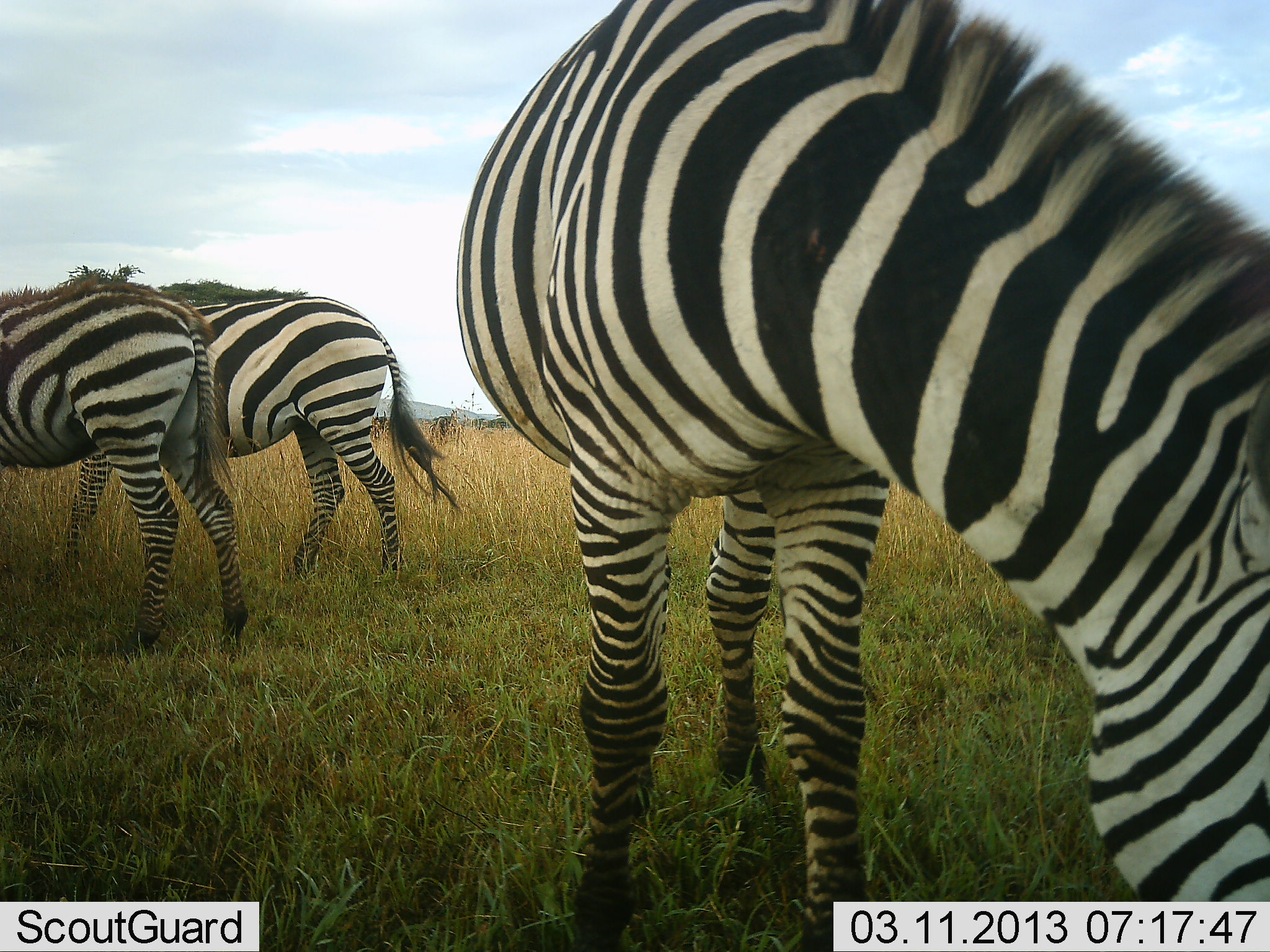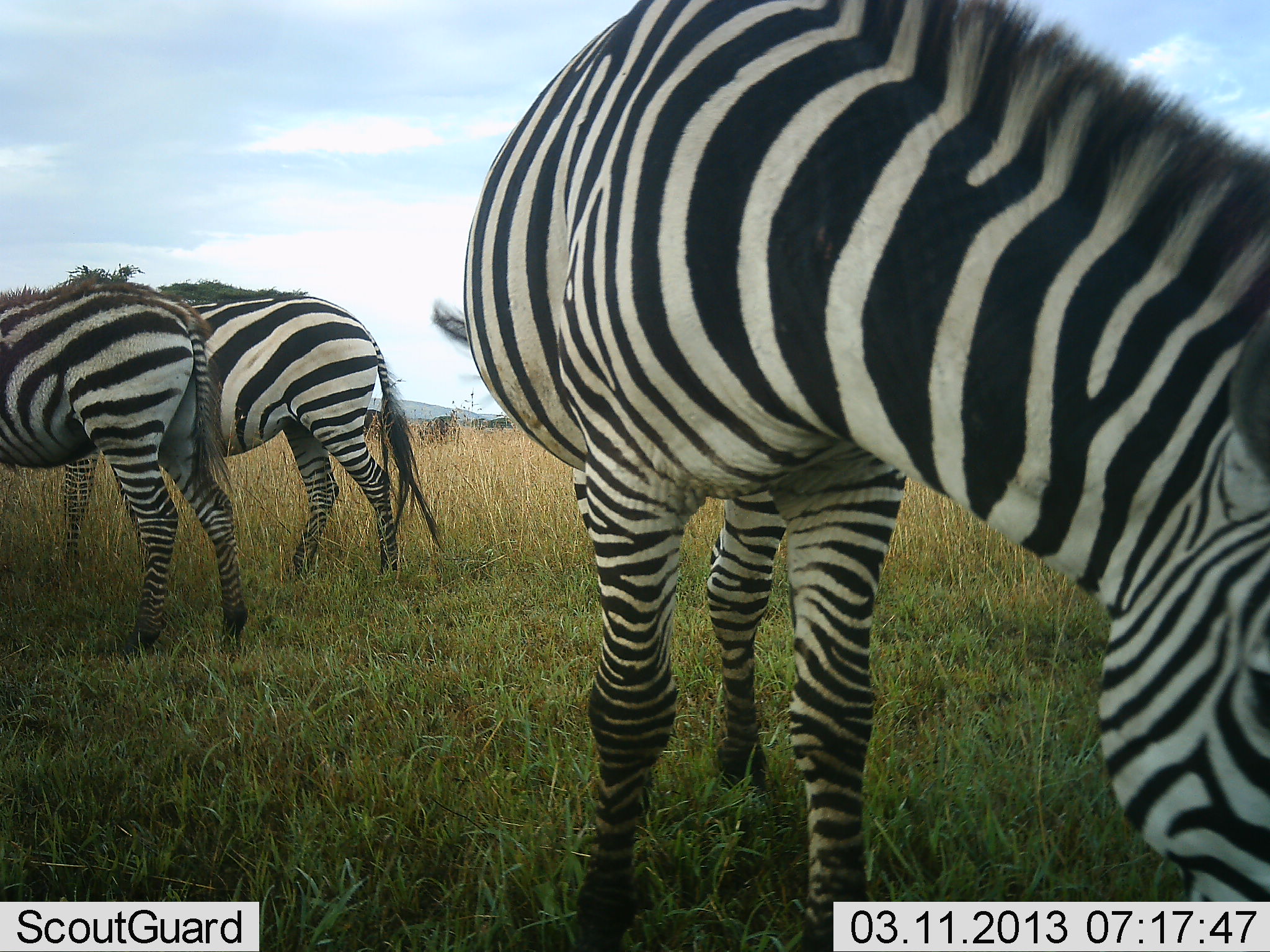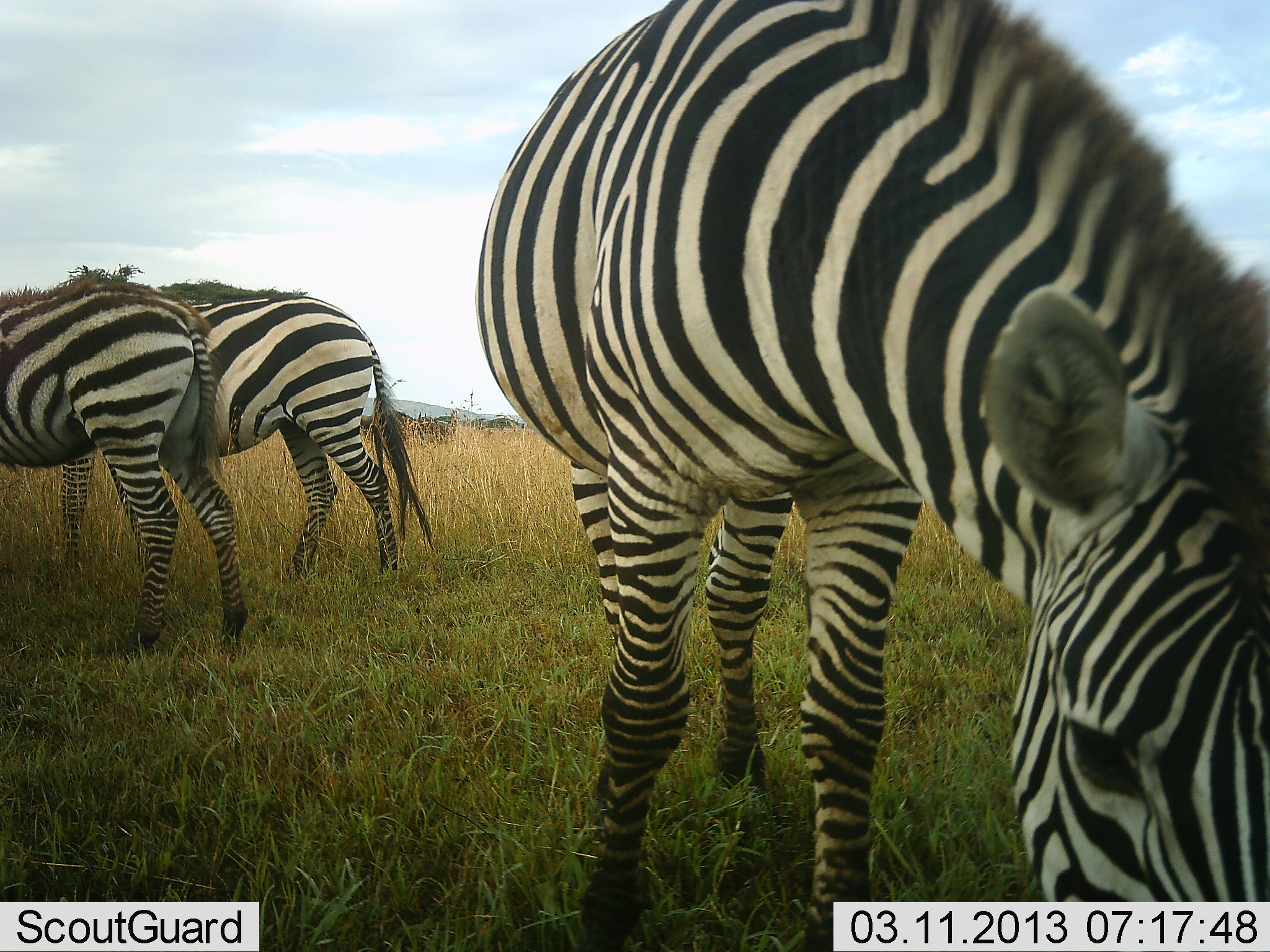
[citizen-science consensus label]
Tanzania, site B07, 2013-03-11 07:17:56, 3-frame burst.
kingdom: Animalia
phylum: Chordata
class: Mammalia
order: Perissodactyla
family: Equidae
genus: Equus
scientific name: Equus quagga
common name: plains zebra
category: zebra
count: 3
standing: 50%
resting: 0%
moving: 4%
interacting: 4%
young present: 4%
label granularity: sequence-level